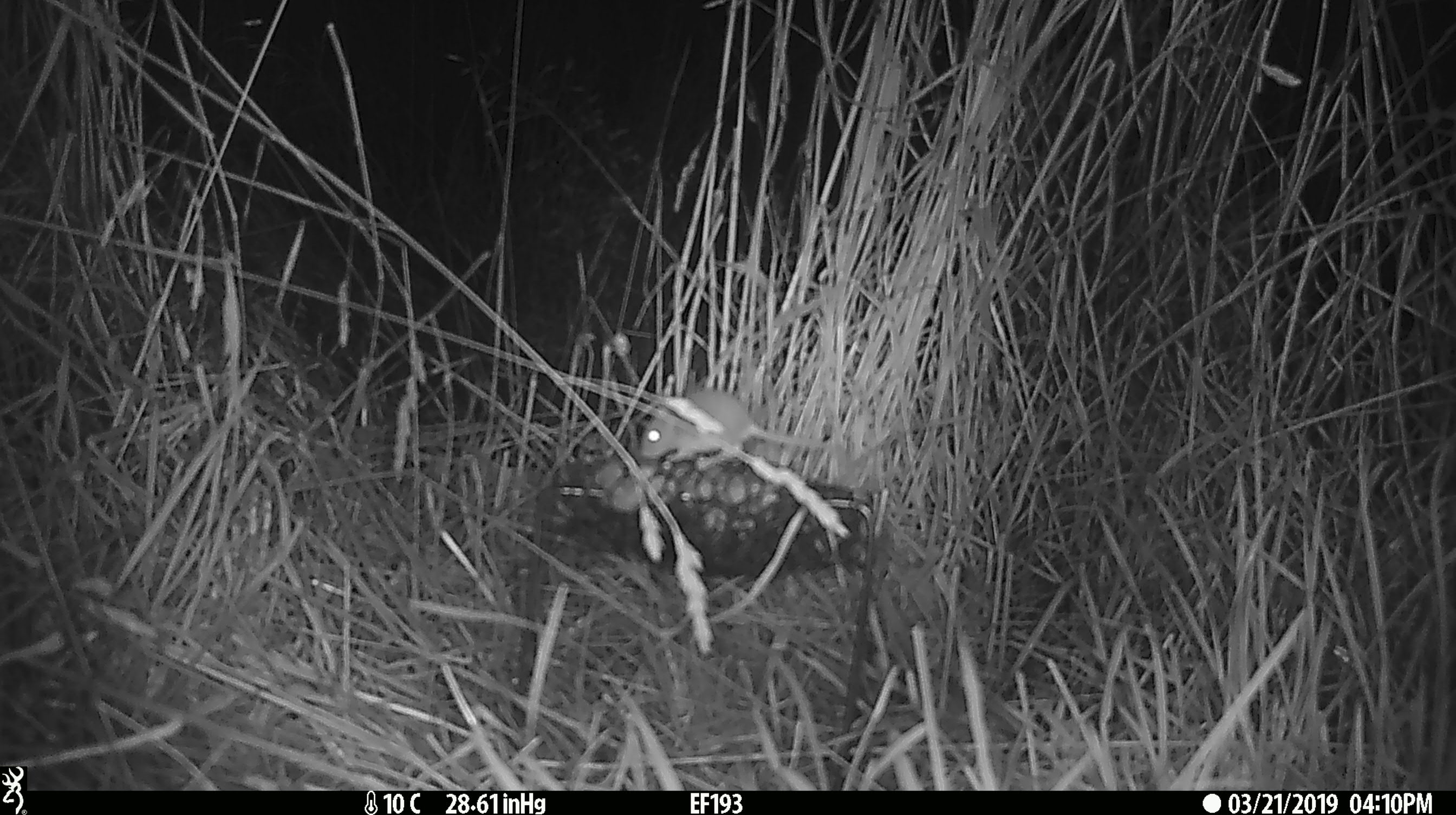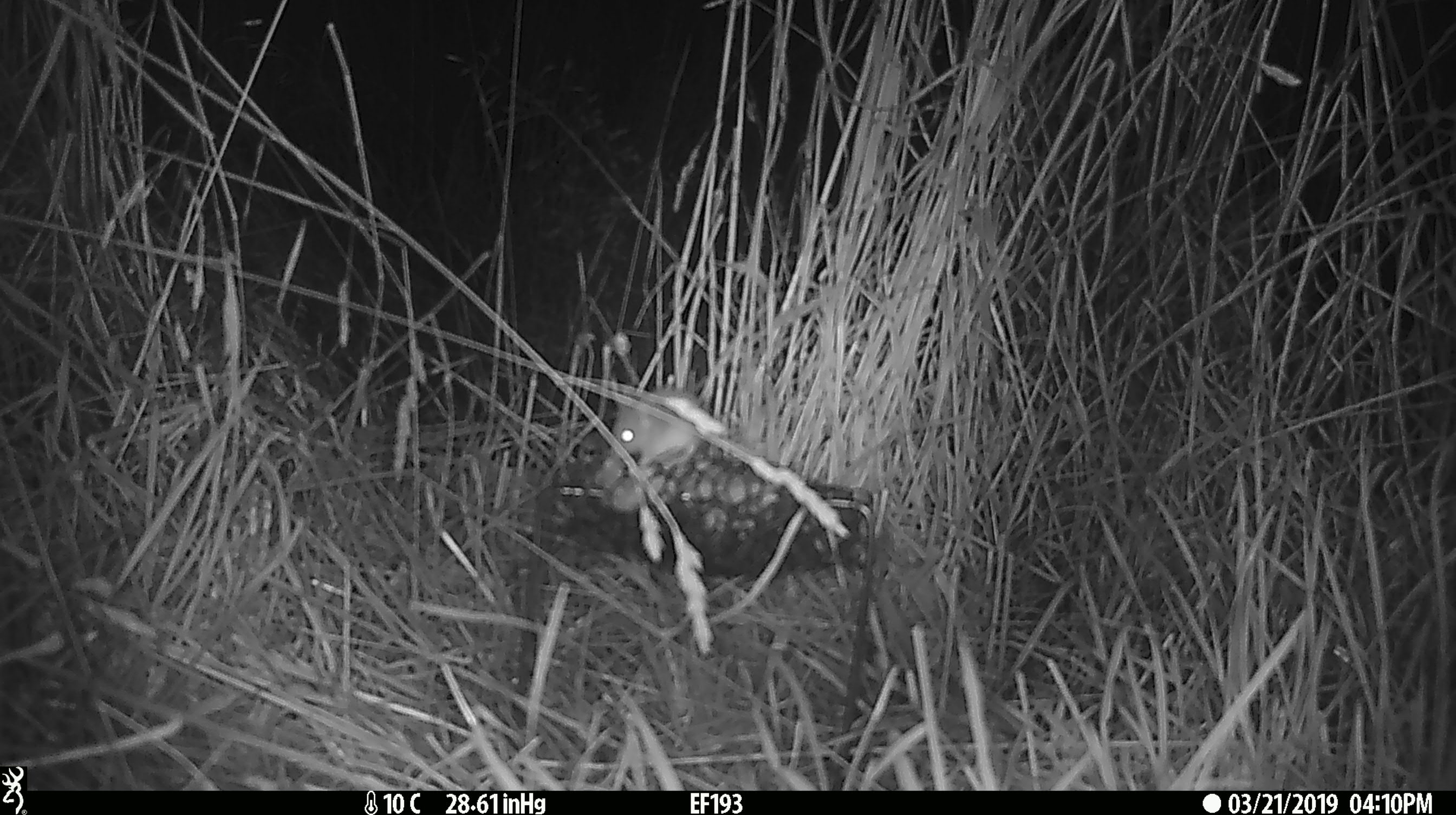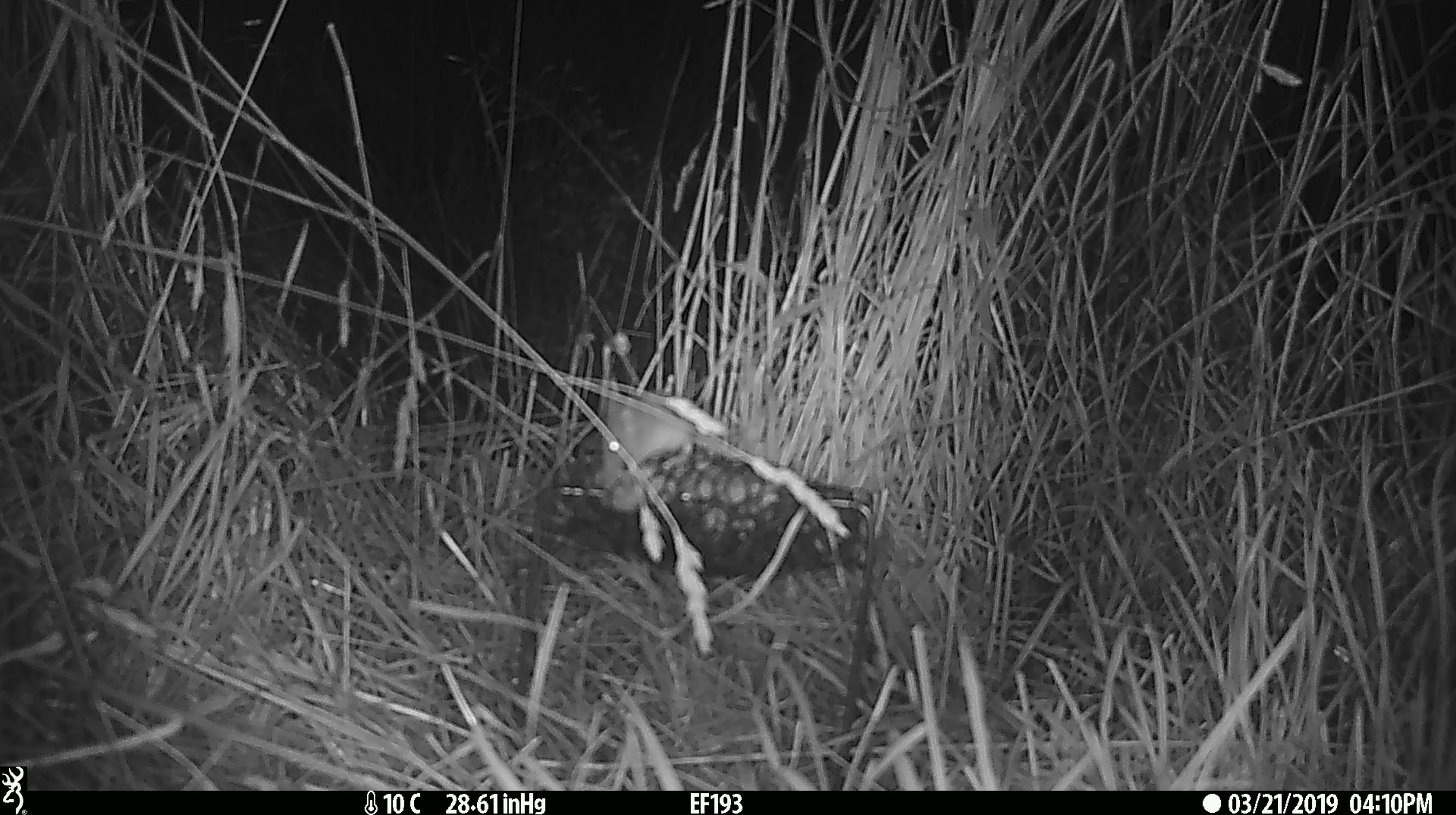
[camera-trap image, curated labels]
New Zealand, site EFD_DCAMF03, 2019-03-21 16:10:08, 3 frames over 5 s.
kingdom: Animalia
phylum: Chordata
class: Mammalia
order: Rodentia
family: Muridae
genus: Mus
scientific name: Mus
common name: mouse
Mouse (Mus).